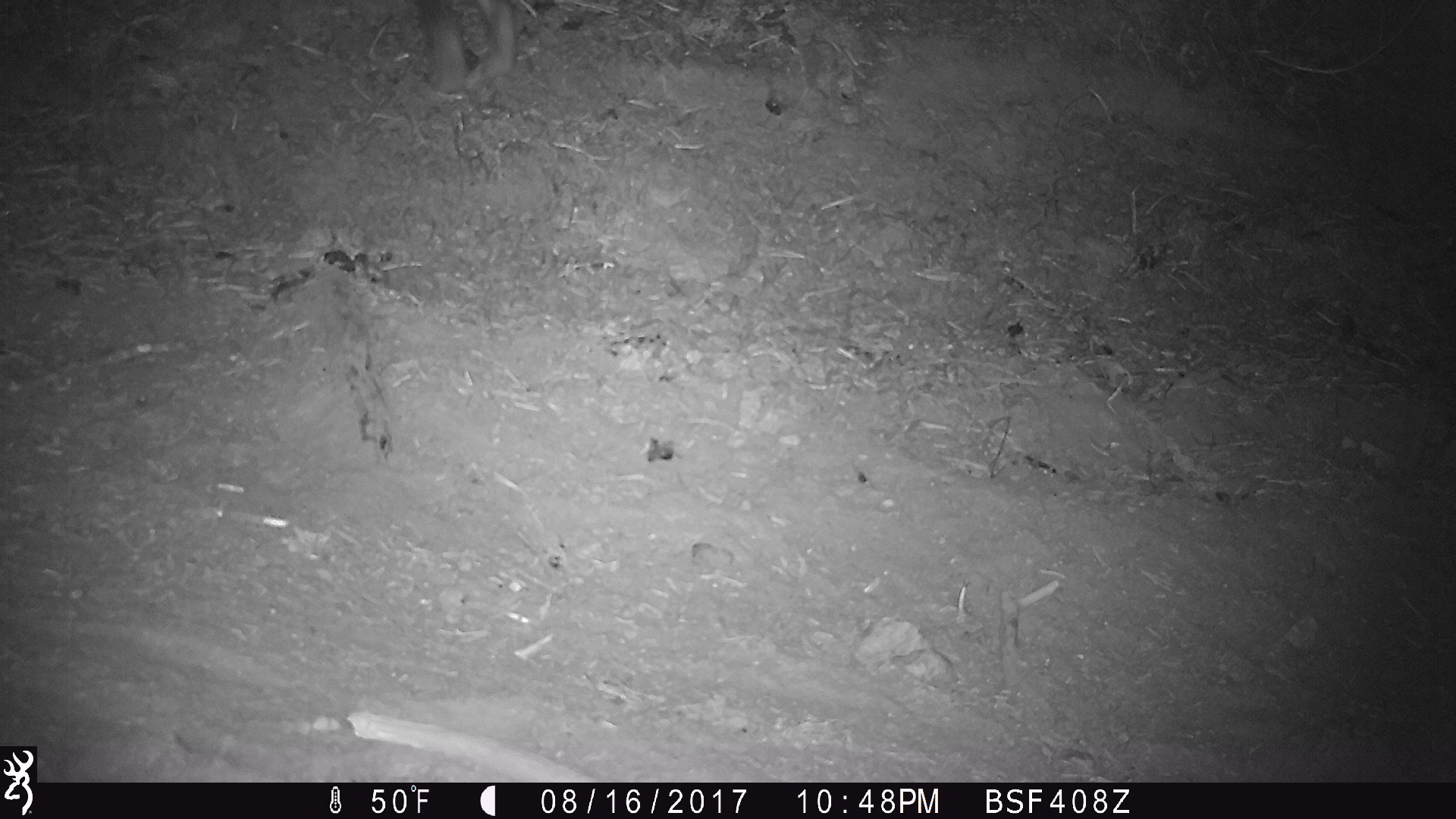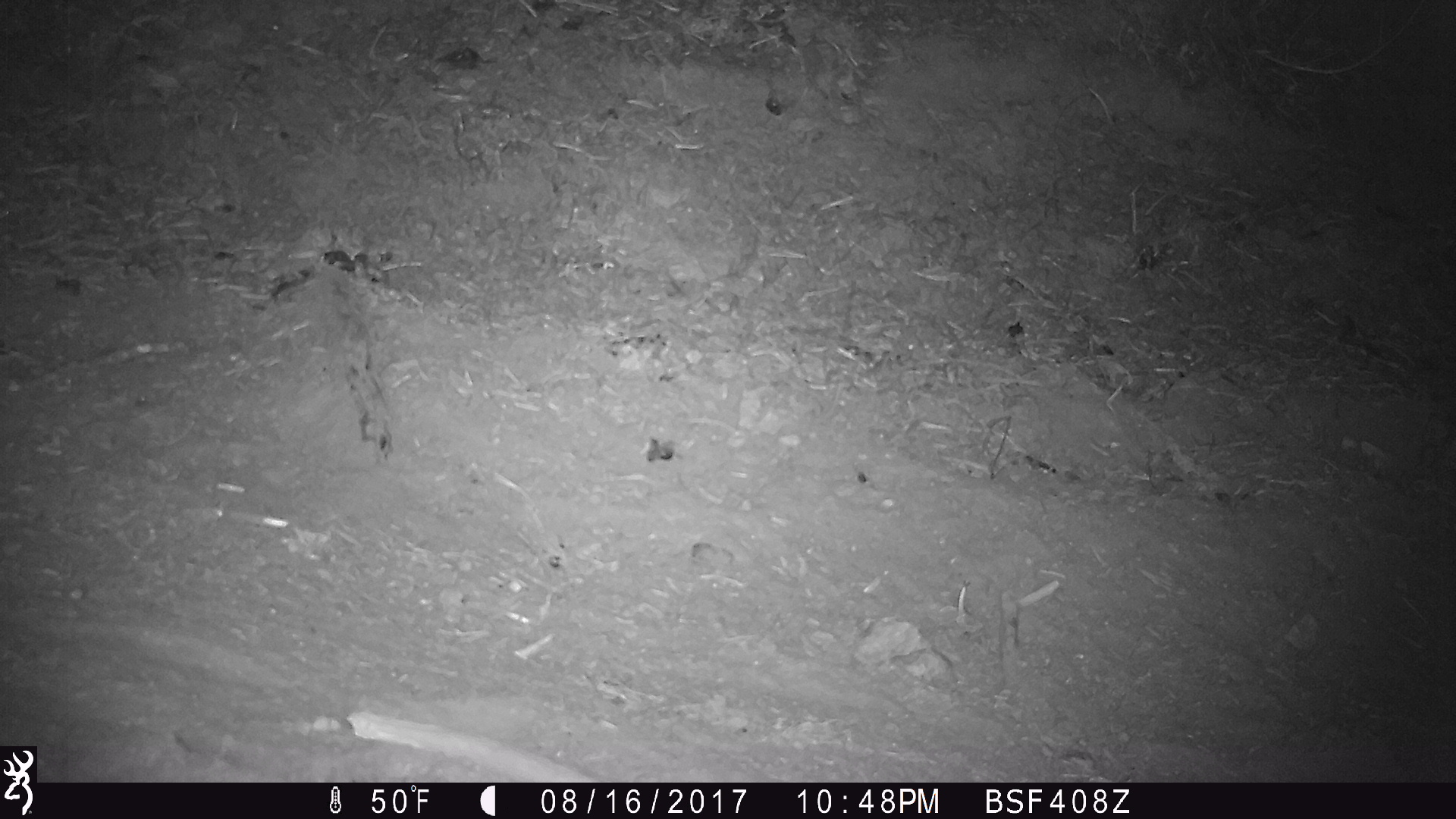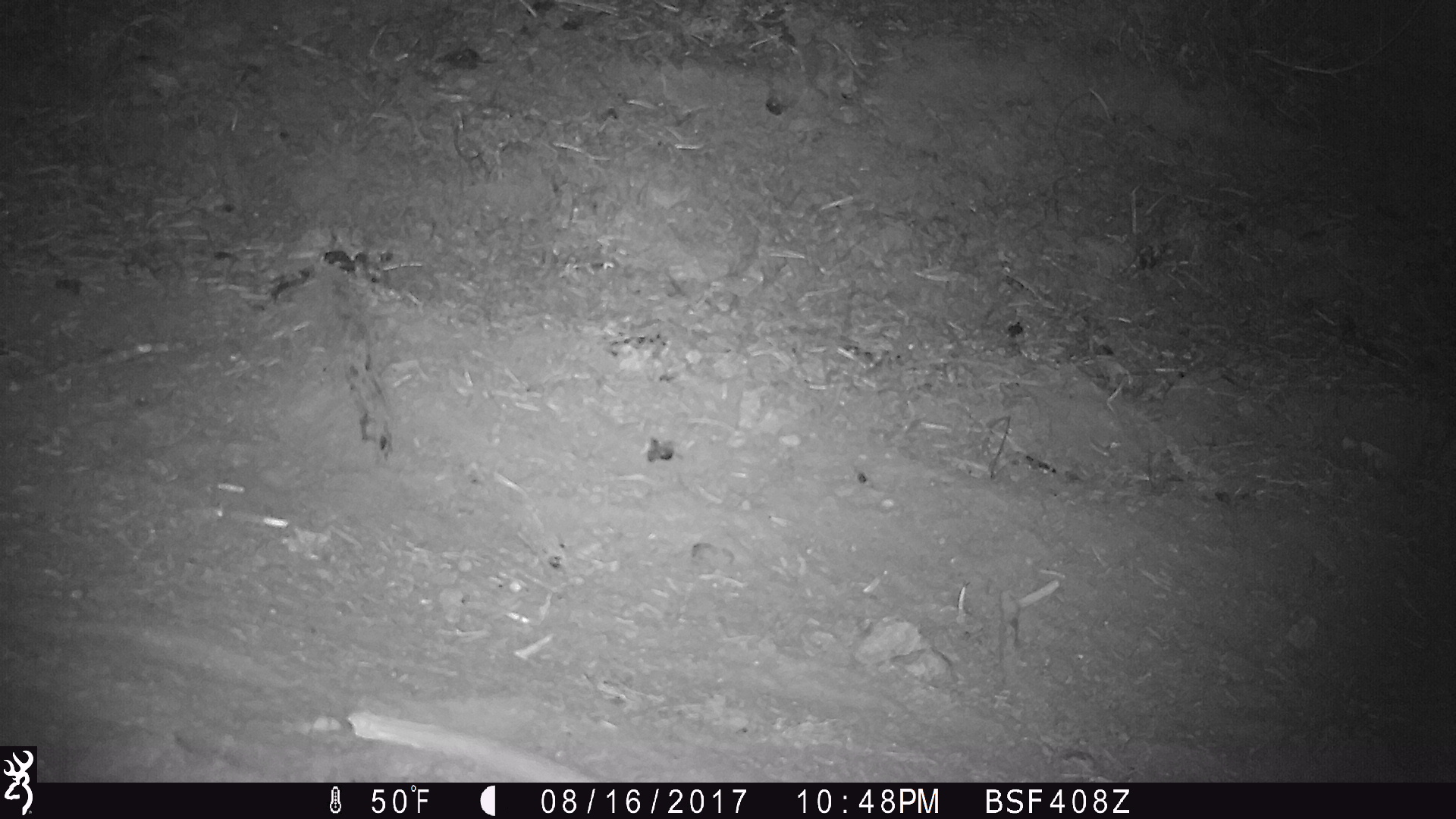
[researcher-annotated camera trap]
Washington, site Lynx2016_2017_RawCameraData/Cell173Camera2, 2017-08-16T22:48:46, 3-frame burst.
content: unidentified animal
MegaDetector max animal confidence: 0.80